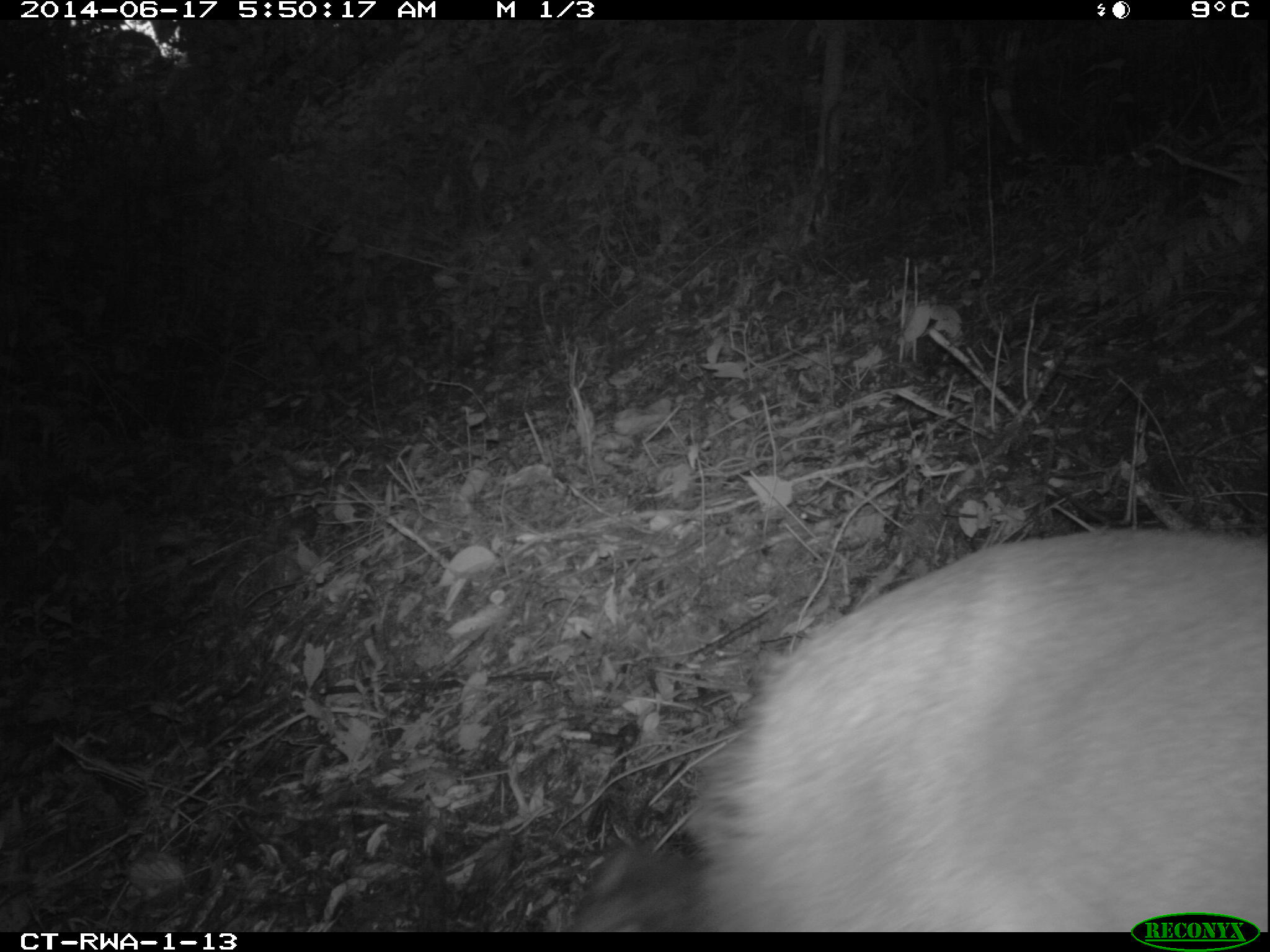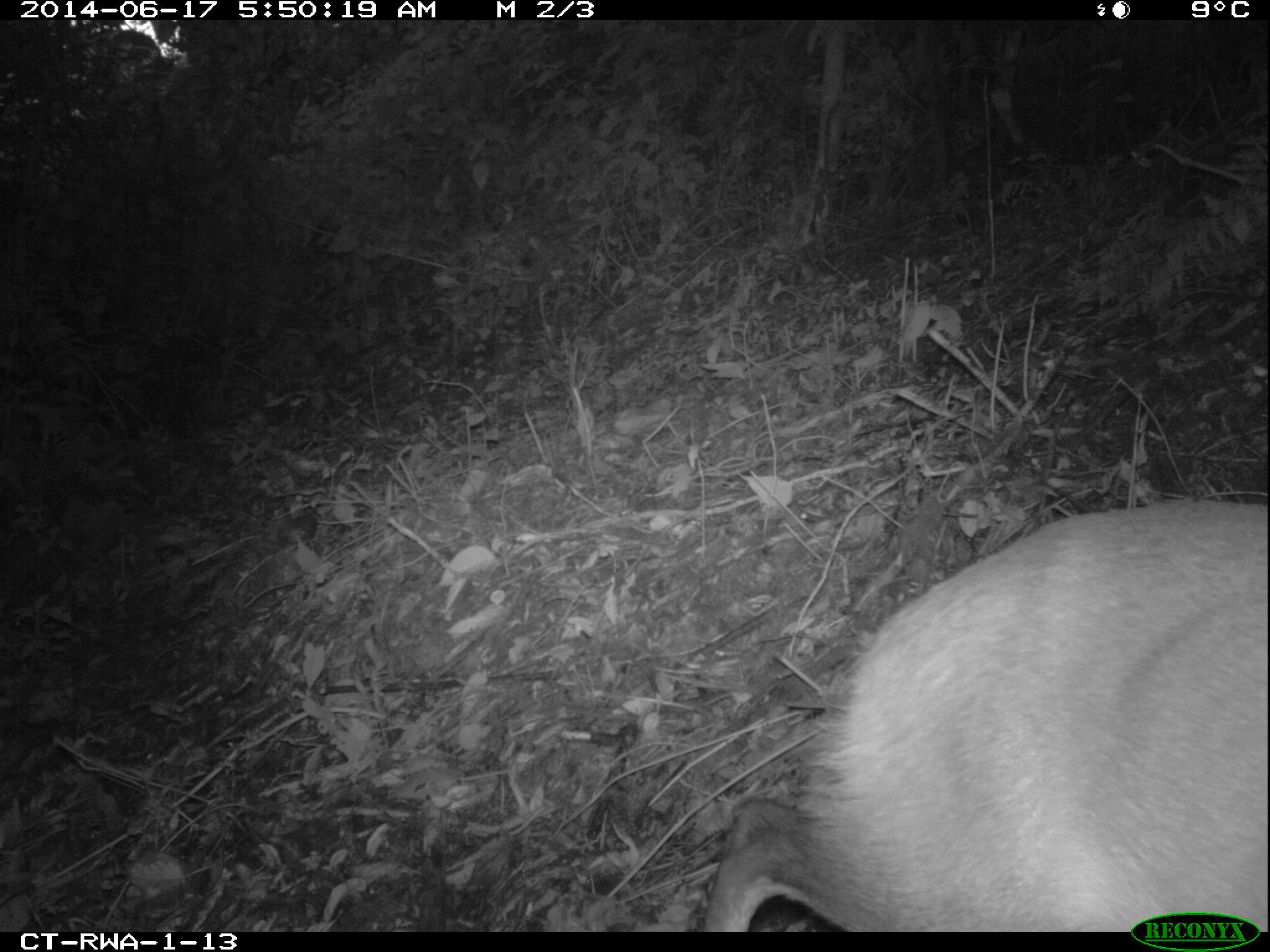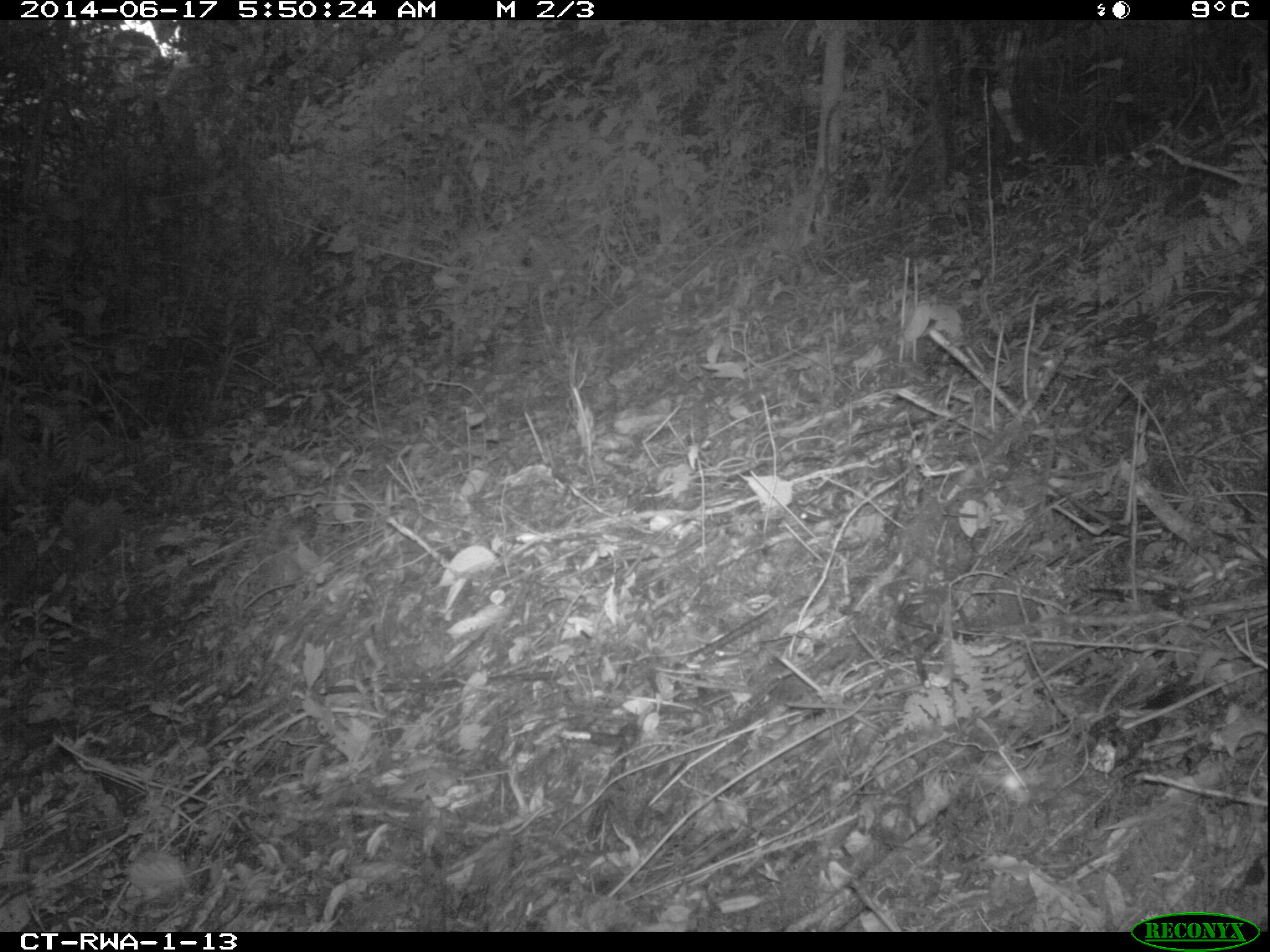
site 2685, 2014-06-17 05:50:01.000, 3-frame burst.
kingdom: Animalia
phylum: Chordata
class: Mammalia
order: Artiodactyla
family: Bovidae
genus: Cephalophus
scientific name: Cephalophus nigrifrons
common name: black-fronted duiker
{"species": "Cephalophus nigrifrons (black-fronted duiker)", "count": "1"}